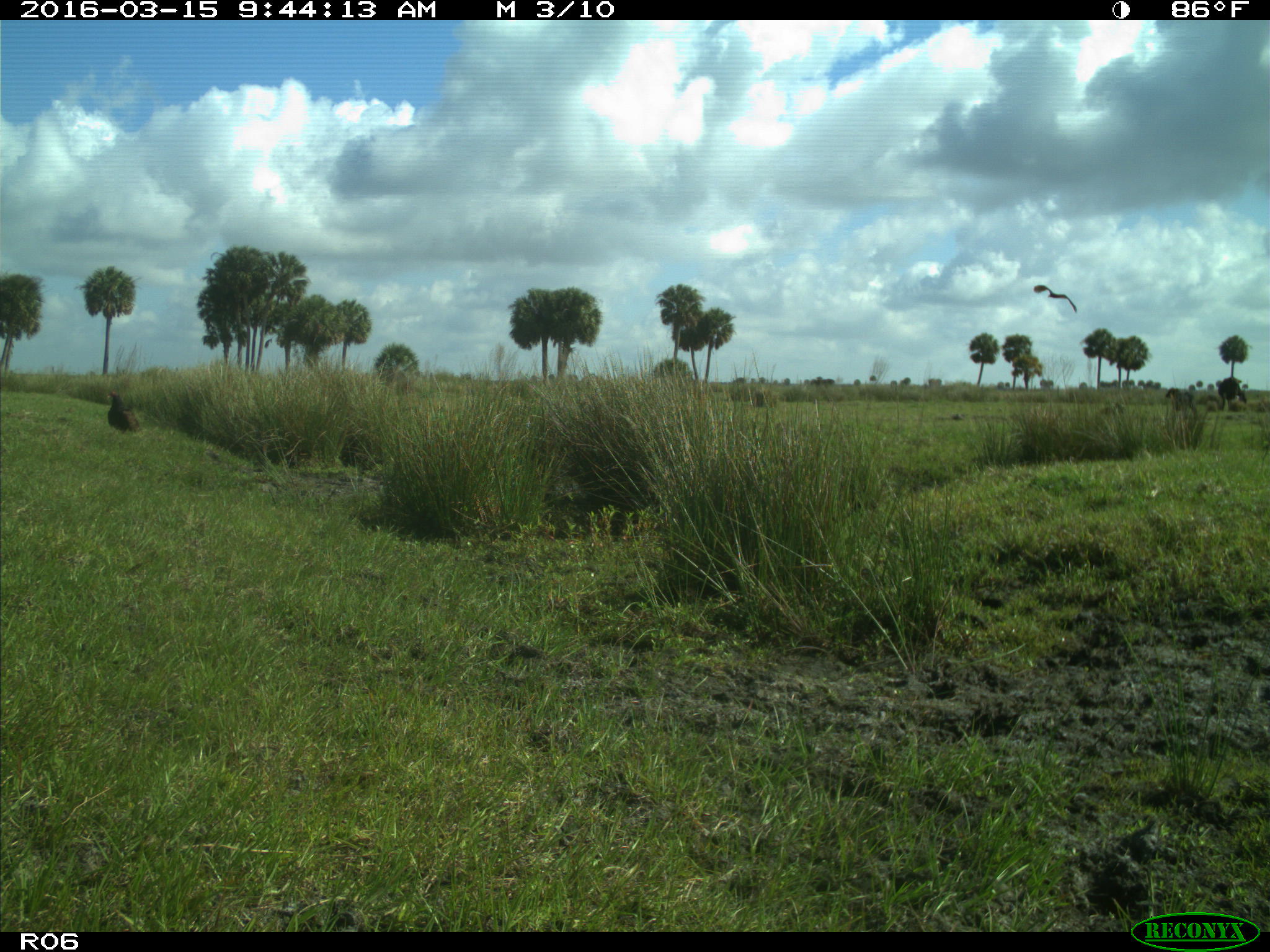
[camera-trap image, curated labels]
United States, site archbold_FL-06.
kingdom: Animalia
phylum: Chordata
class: Mammalia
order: Artiodactyla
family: Bovidae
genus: Bos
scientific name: Bos taurus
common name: domestic cow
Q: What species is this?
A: Bos taurus (domestic cow).